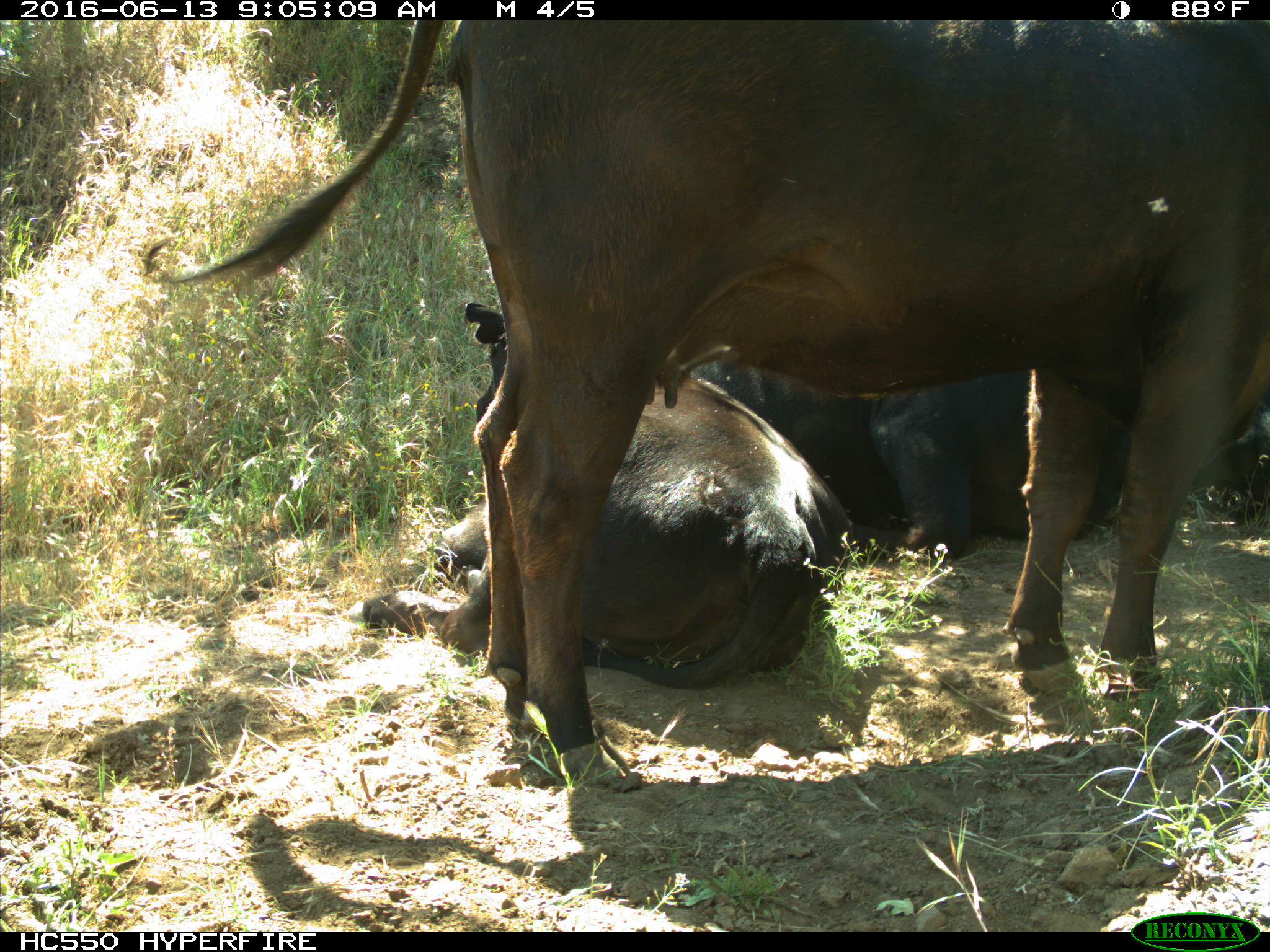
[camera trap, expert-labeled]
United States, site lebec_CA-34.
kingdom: Animalia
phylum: Chordata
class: Mammalia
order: Artiodactyla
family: Bovidae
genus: Bos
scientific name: Bos taurus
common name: domestic cow